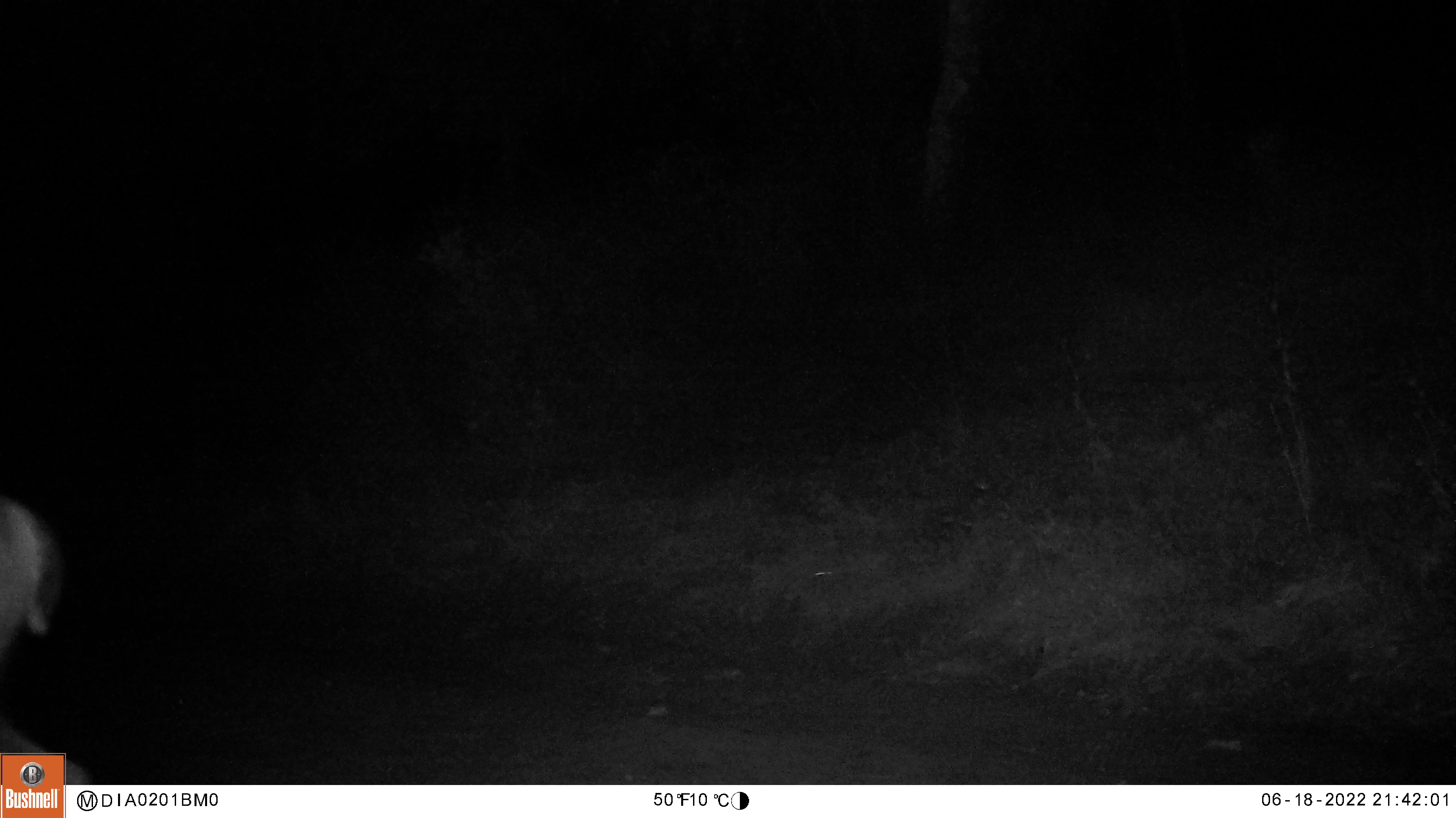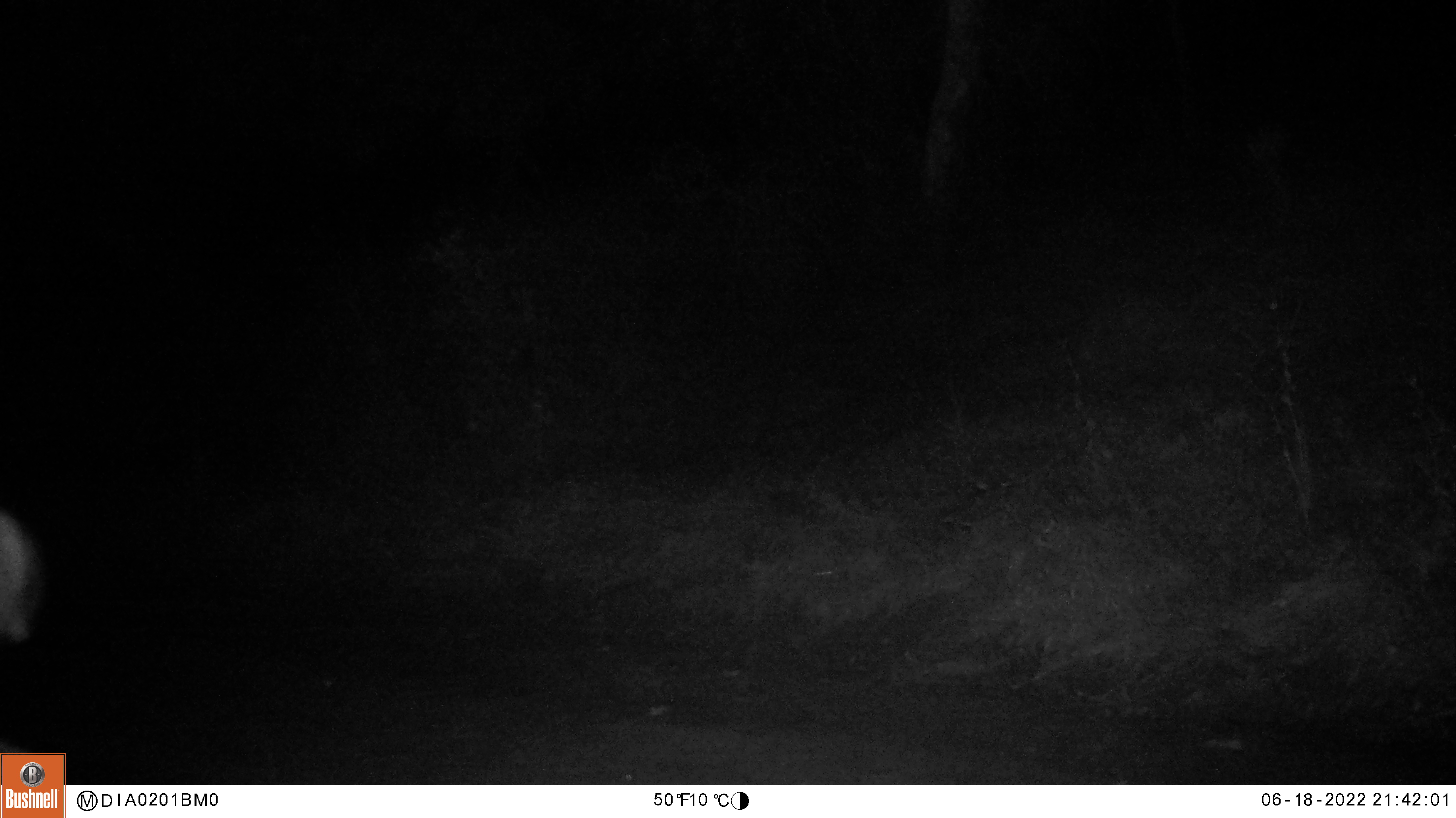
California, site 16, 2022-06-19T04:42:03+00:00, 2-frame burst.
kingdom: Animalia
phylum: Chordata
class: Mammalia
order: Artiodactyla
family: Cervidae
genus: Odocoileus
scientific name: Odocoileus hemionus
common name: mule deer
Mule deer (Odocoileus hemionus).